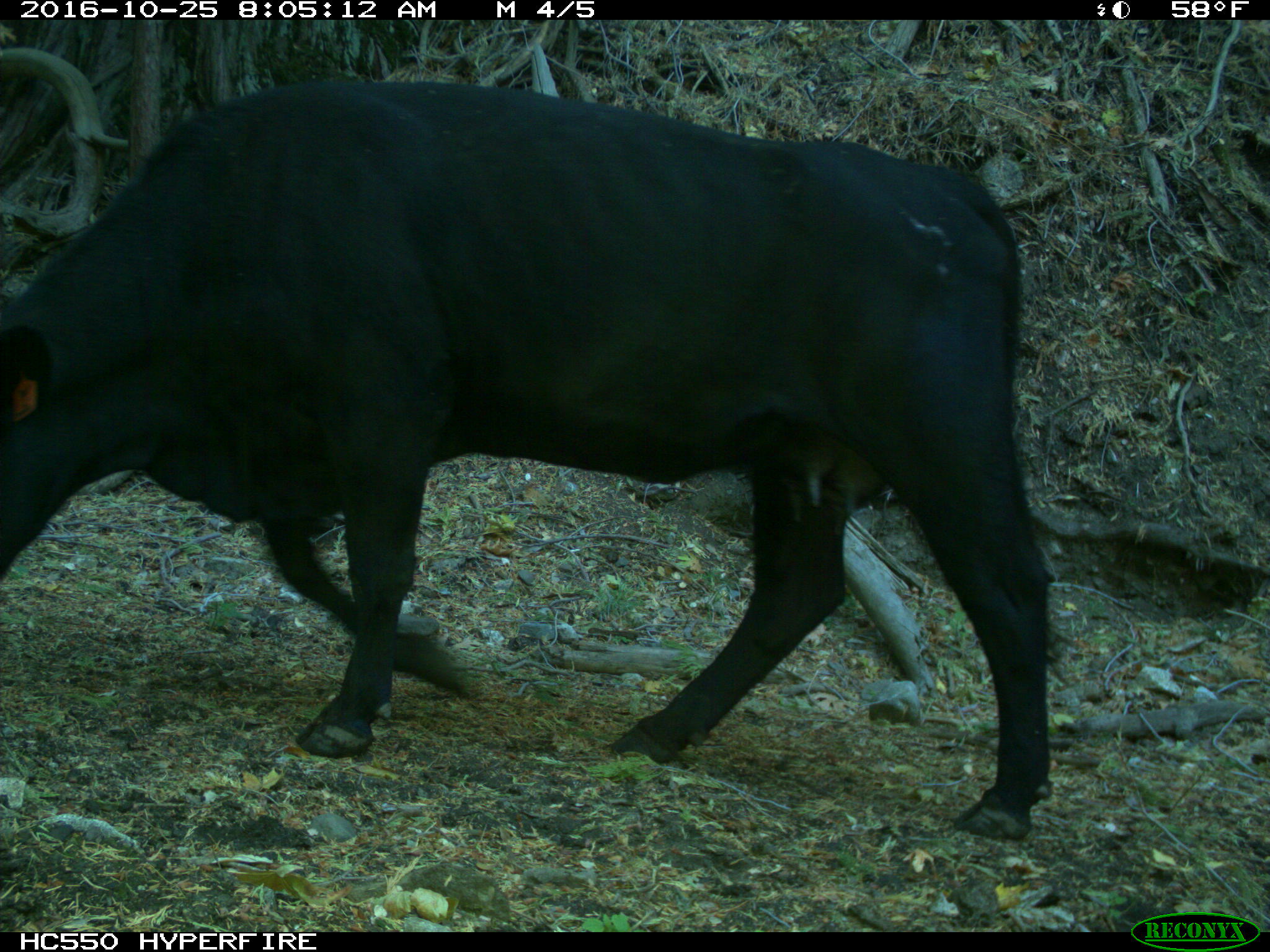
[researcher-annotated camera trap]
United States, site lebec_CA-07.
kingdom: Animalia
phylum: Chordata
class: Mammalia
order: Artiodactyla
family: Bovidae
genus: Bos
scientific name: Bos taurus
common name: domestic cow